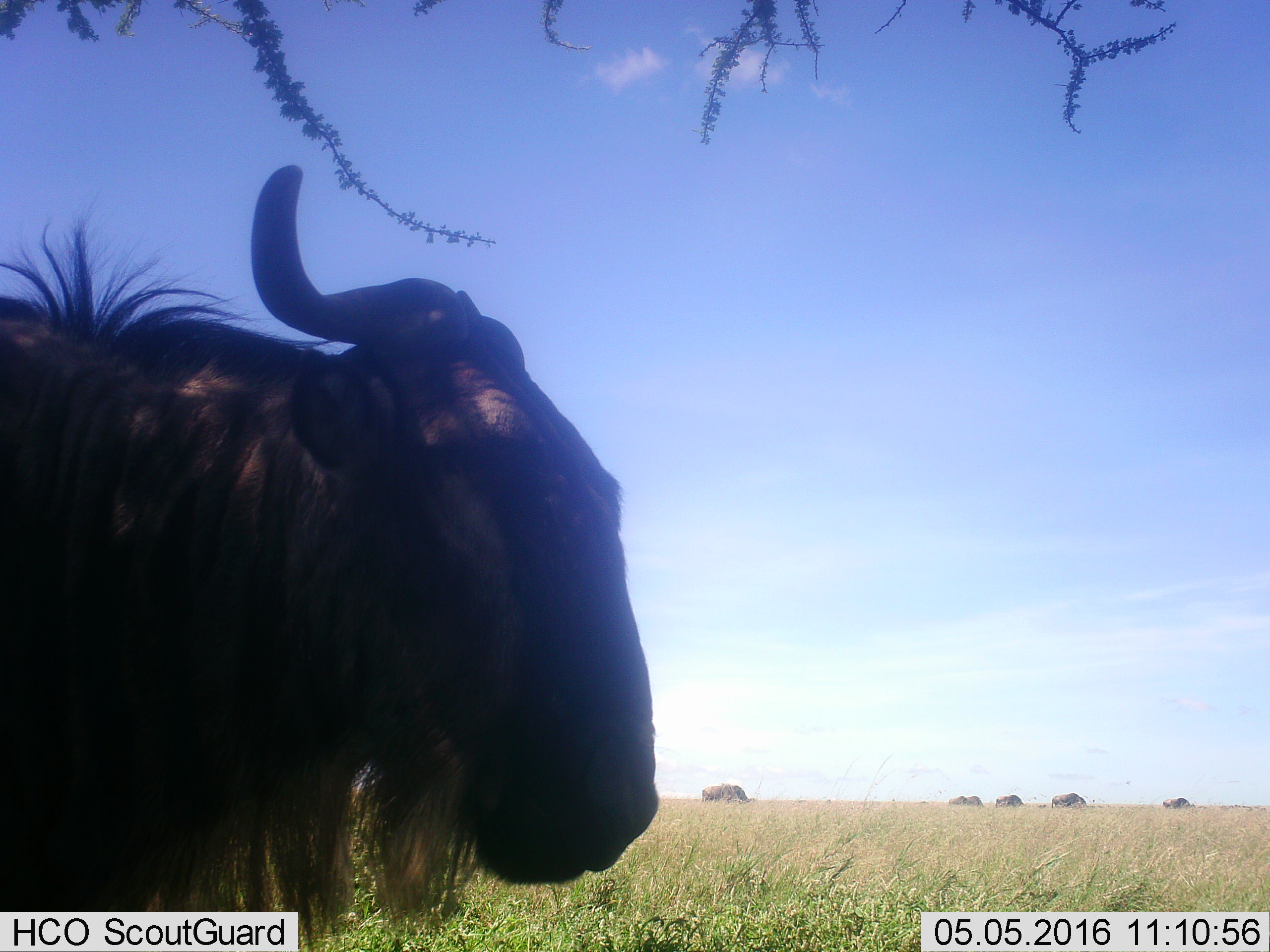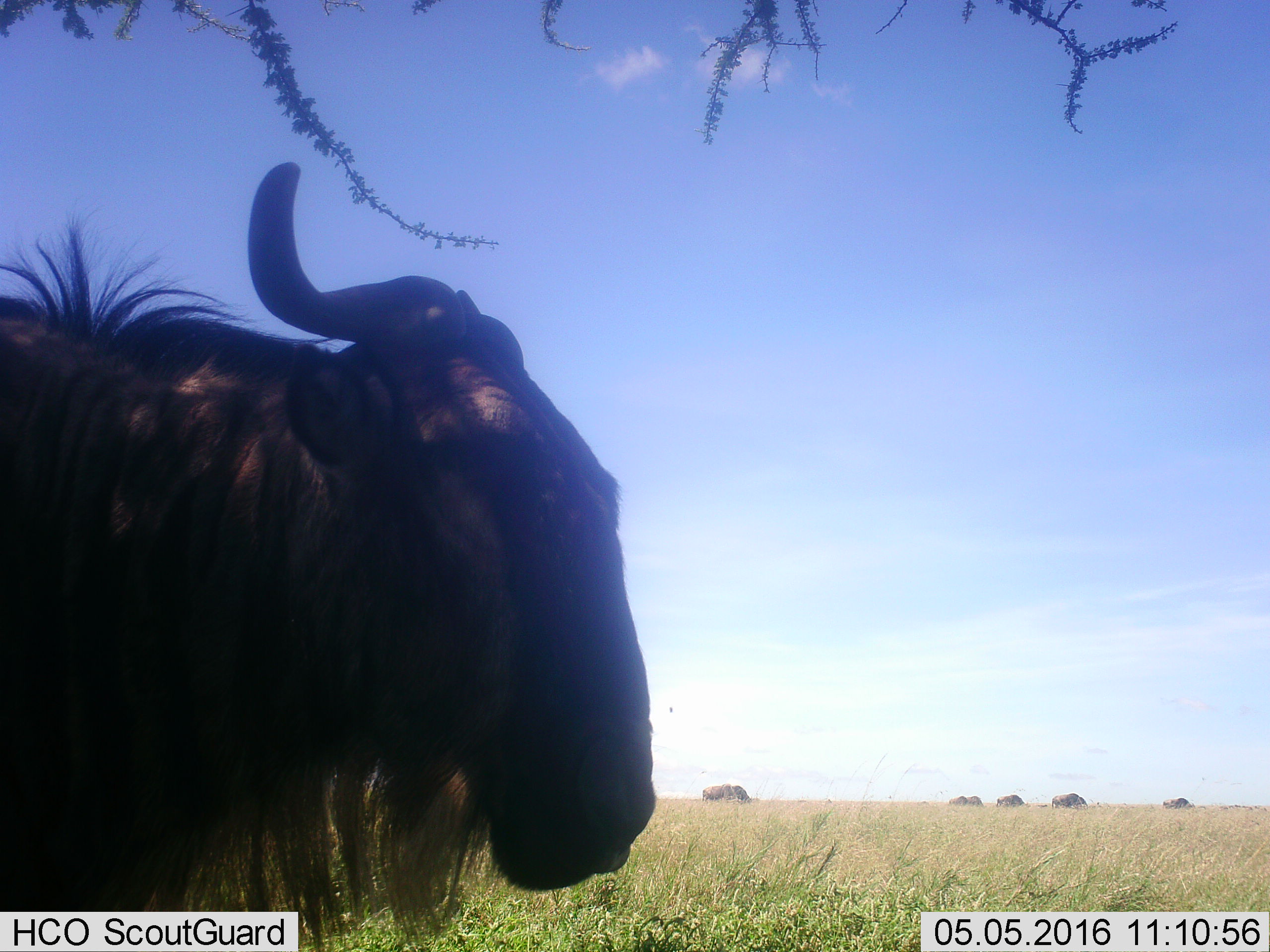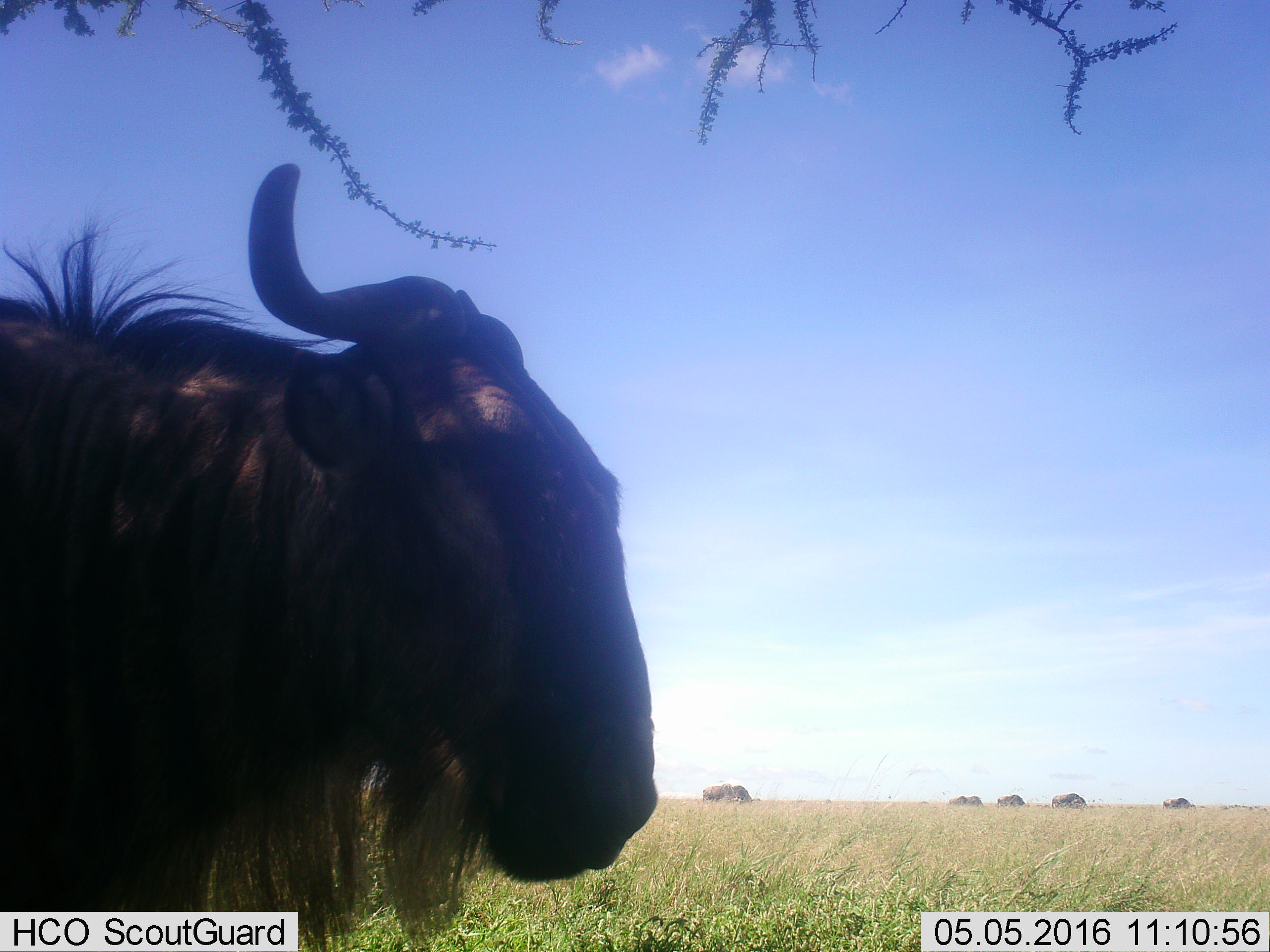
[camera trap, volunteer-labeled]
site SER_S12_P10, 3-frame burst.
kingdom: Animalia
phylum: Chordata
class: Mammalia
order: Artiodactyla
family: Bovidae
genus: Connochaetes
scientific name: Connochaetes taurinus taurinus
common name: blue wildebeest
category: wildebeestblue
Wildebeestblue (blue wildebeest) (Connochaetes taurinus taurinus), count 6. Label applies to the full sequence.